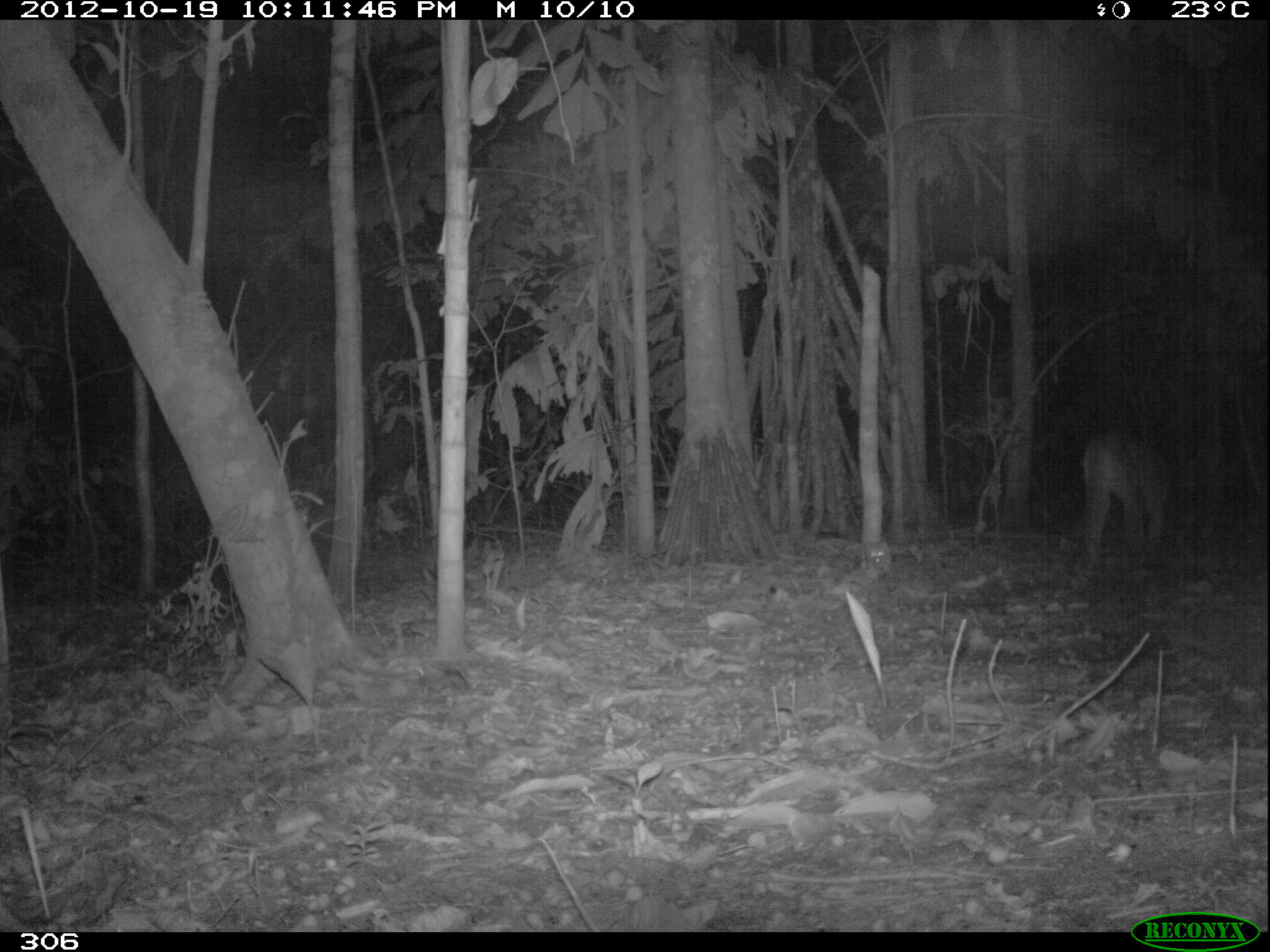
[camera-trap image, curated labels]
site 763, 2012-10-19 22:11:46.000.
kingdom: Animalia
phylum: Chordata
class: Mammalia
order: Carnivora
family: Felidae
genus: Puma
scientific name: Puma concolor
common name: mountain lion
Puma concolor (mountain lion).